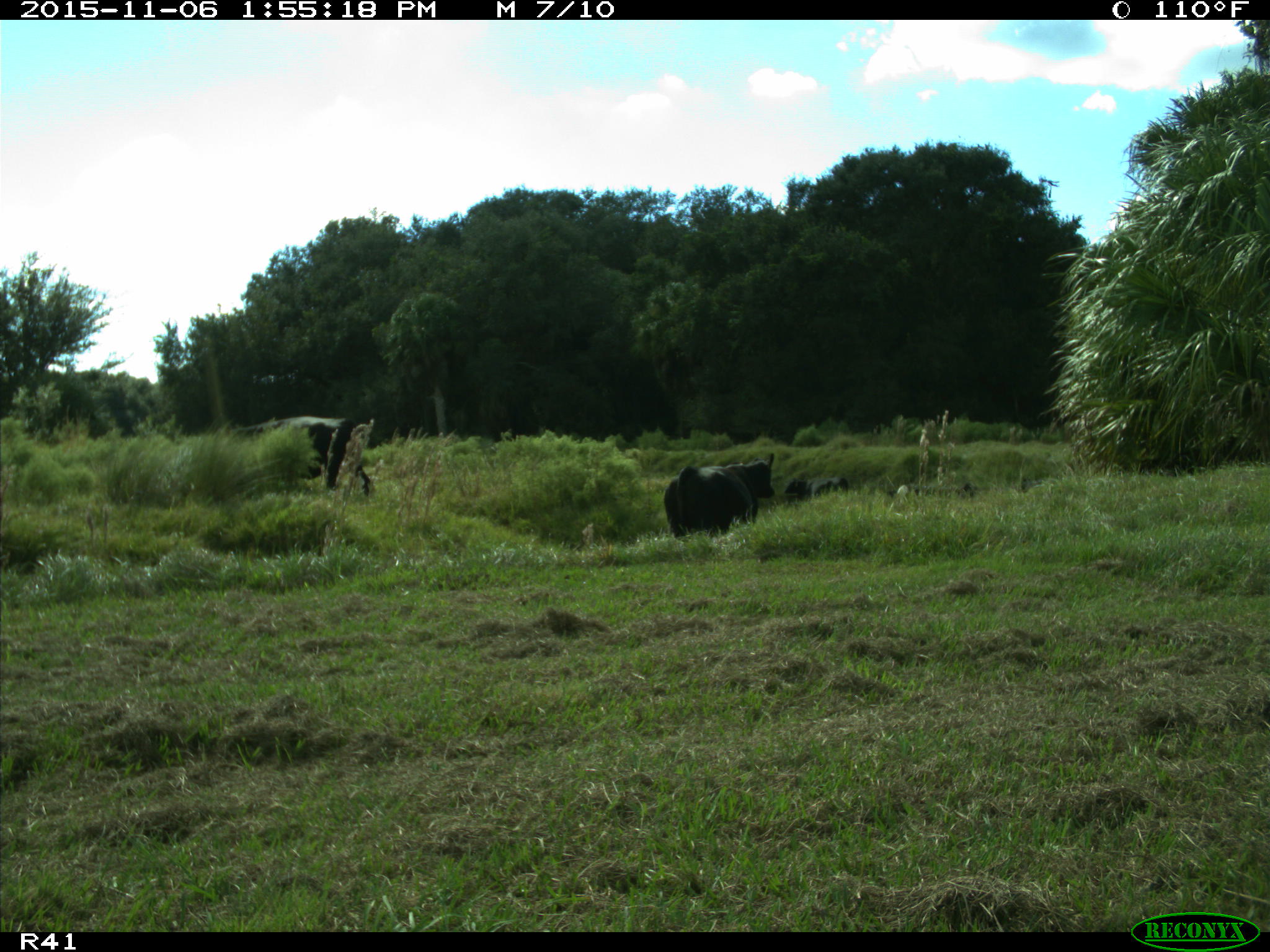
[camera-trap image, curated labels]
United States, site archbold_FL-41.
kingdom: Animalia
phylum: Chordata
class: Mammalia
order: Artiodactyla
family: Bovidae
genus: Bos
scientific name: Bos taurus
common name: domestic cow